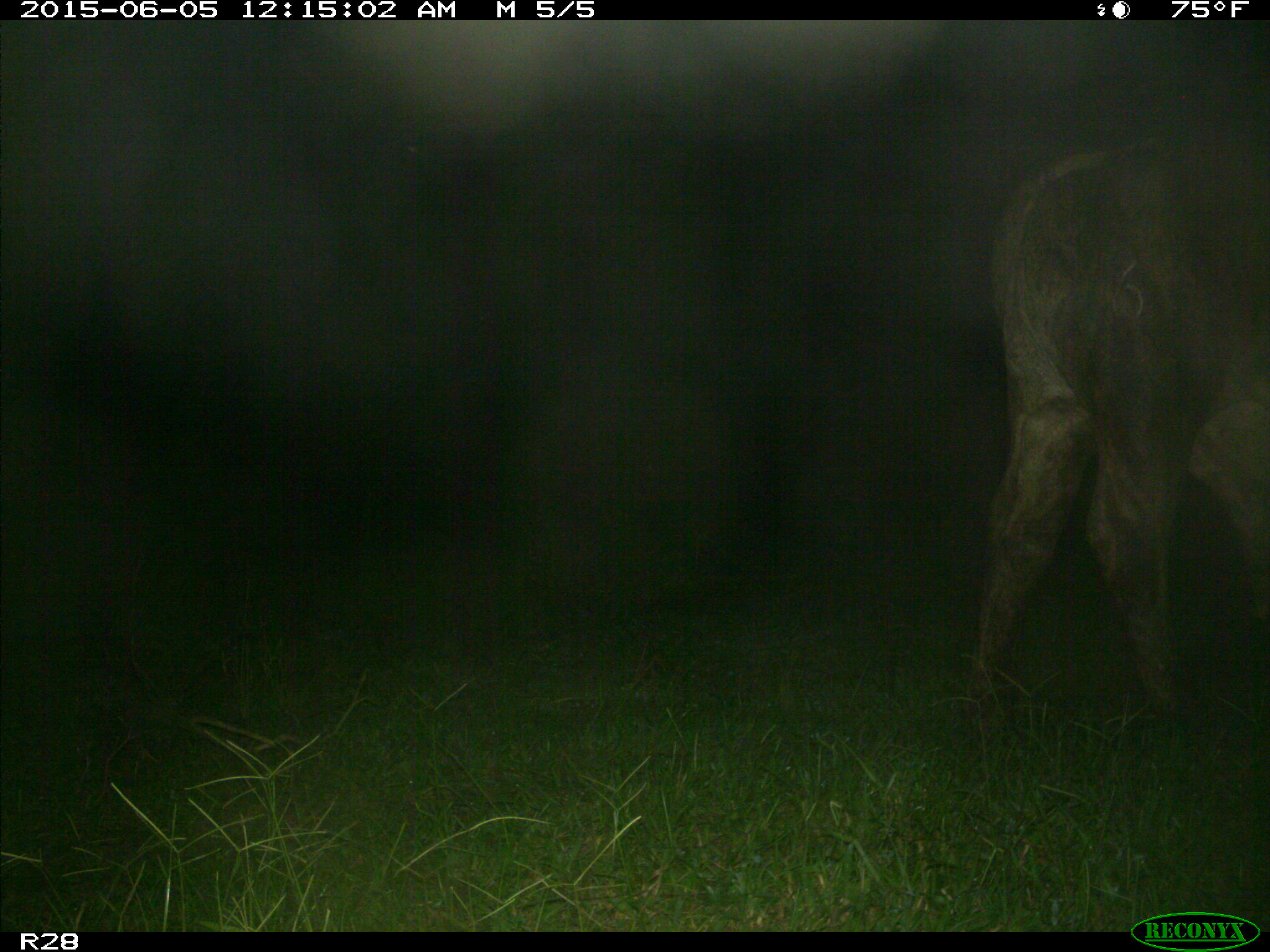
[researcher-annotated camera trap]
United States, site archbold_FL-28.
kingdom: Animalia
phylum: Chordata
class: Mammalia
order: Artiodactyla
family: Bovidae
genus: Bos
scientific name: Bos taurus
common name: domestic cow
Bos taurus (domestic cow).